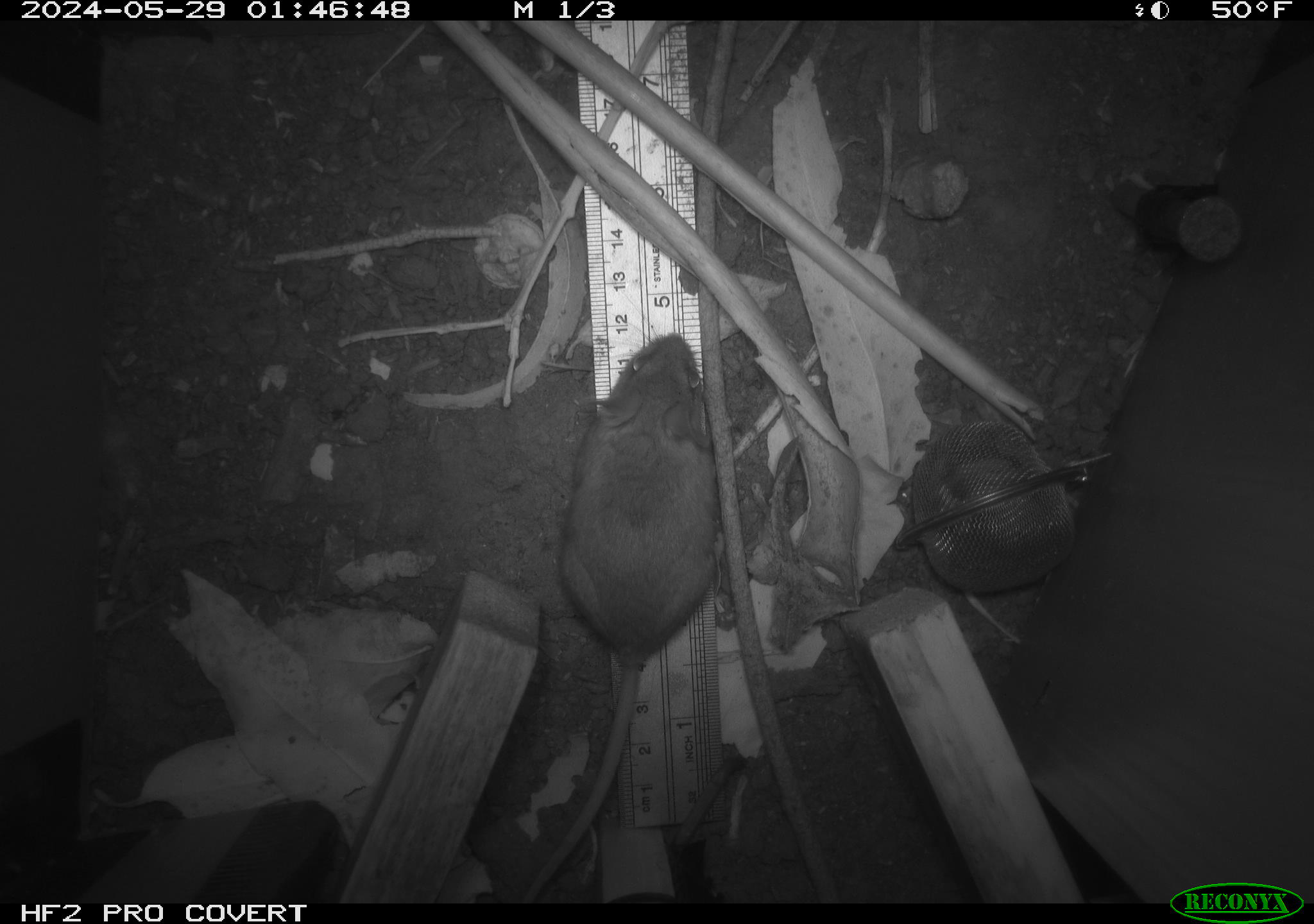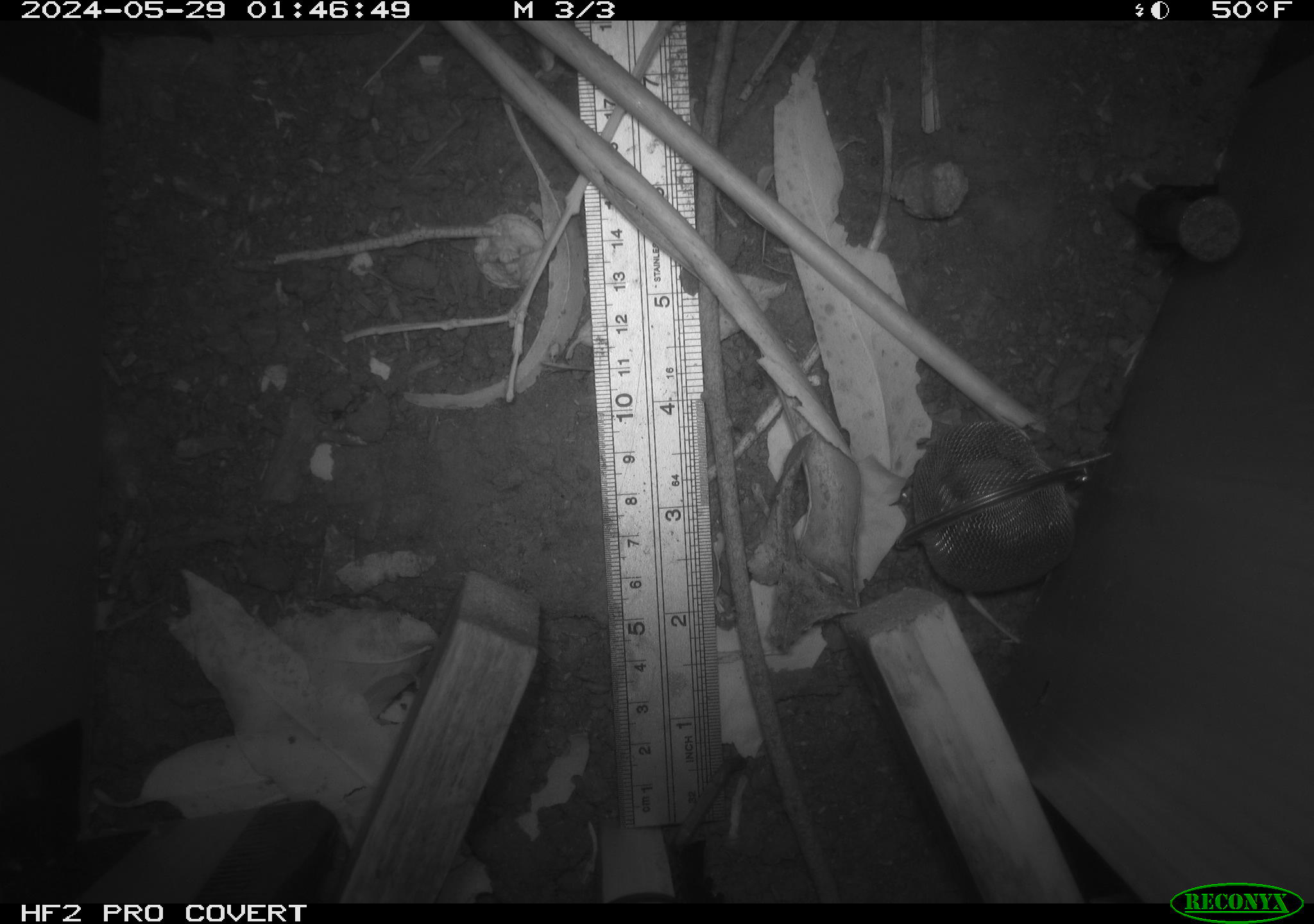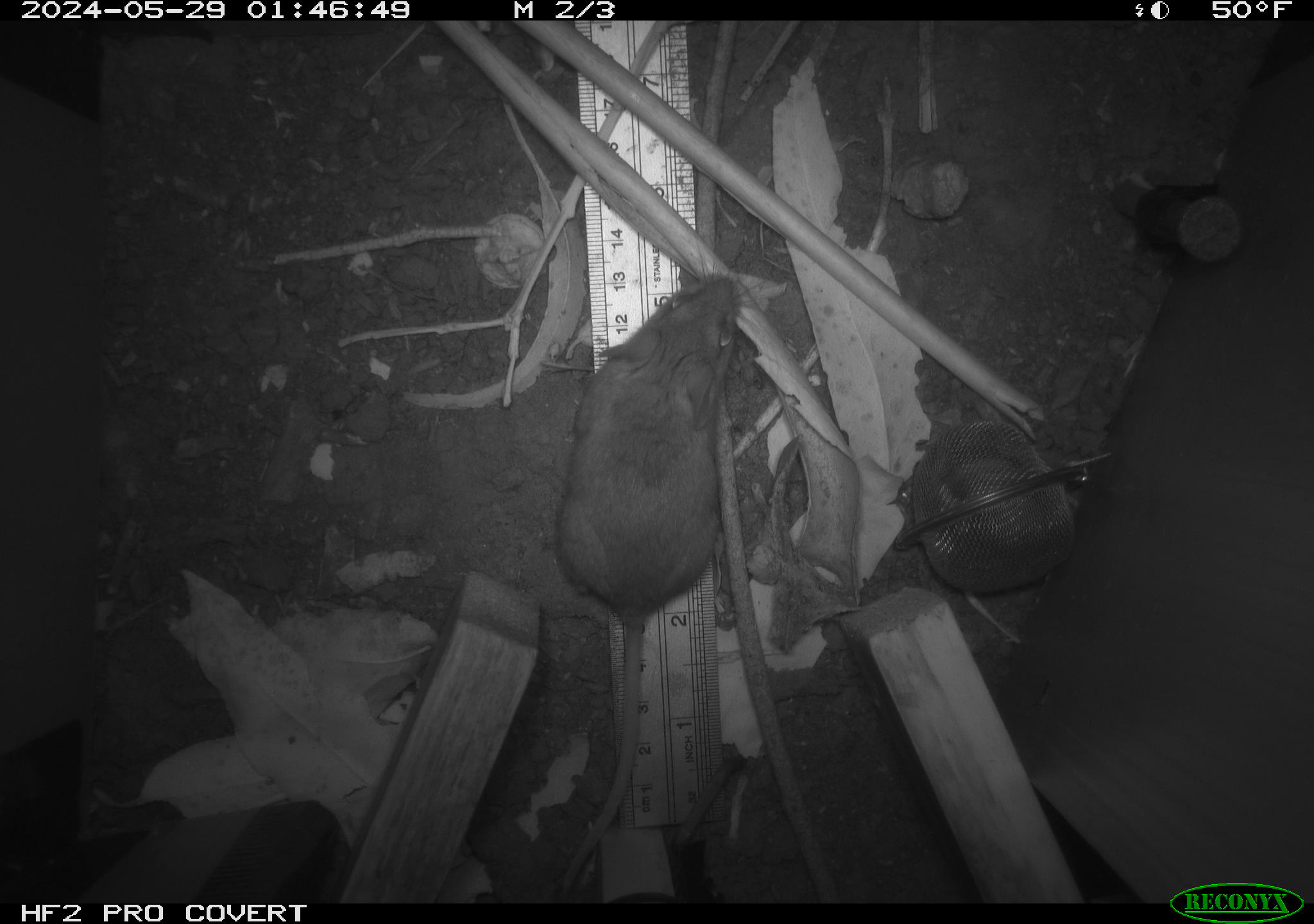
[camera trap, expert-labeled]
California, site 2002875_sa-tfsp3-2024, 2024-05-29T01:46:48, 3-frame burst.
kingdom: Animalia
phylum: Chordata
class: Mammalia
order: Rodentia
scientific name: Rodentia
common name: mouse species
Mouse species (Rodentia).